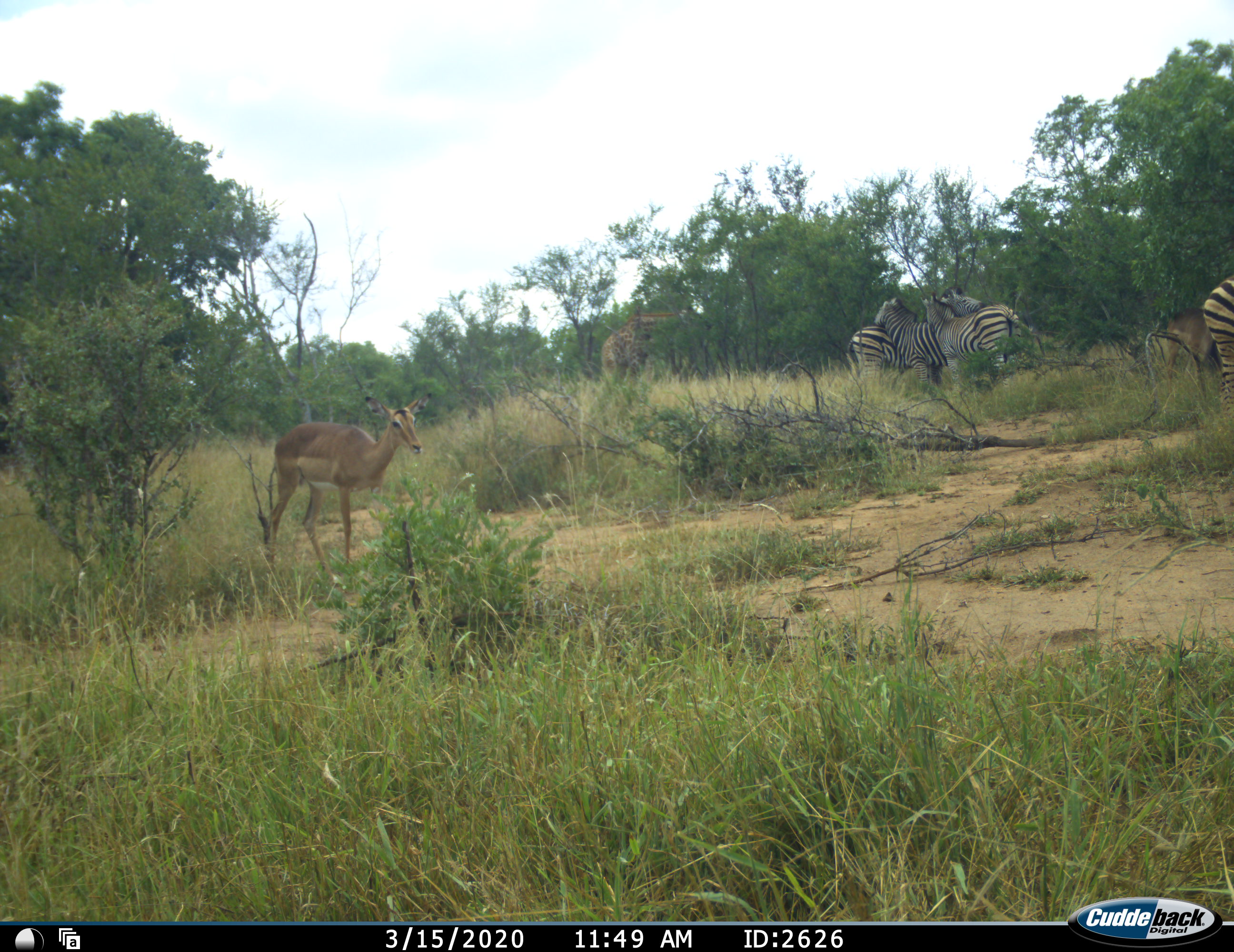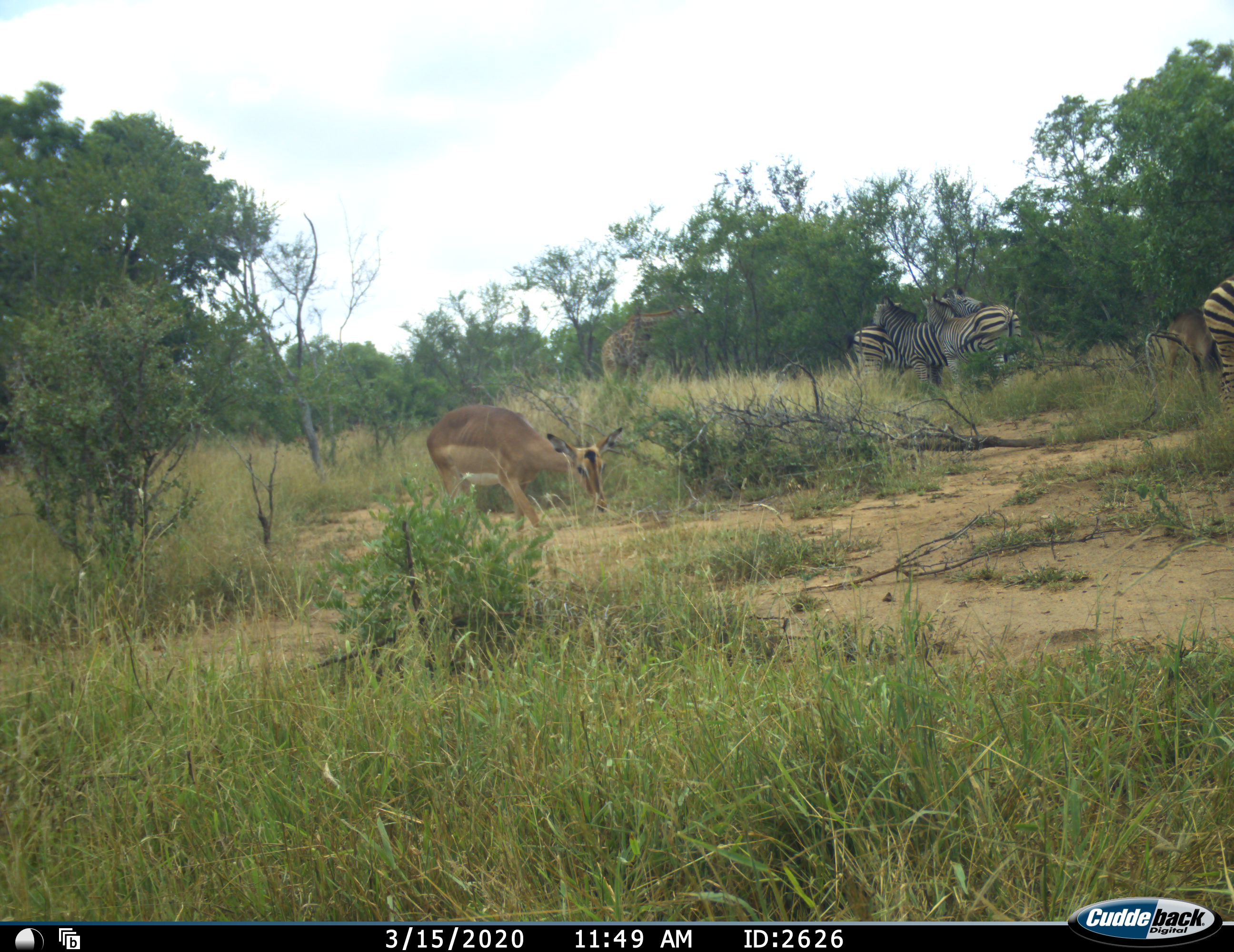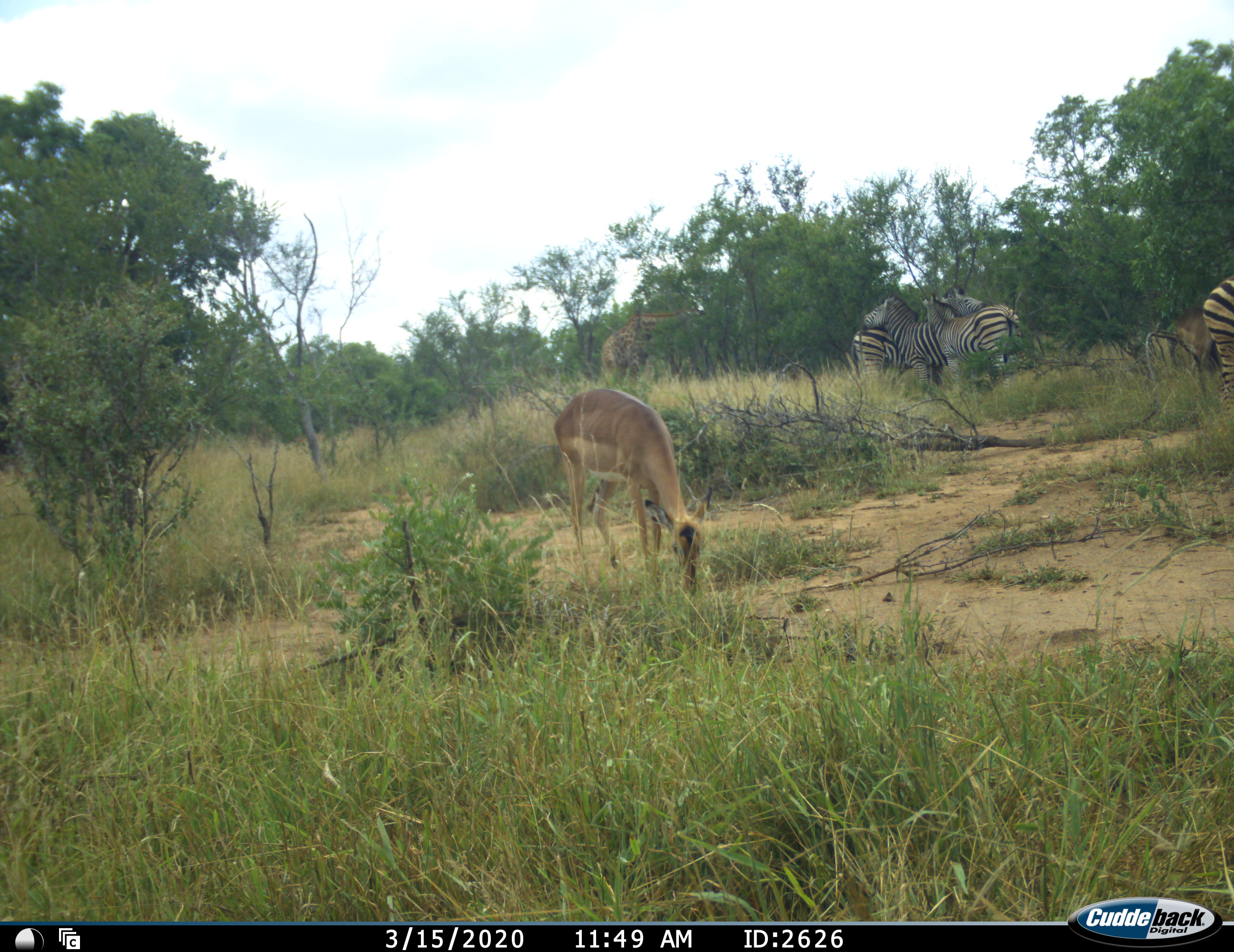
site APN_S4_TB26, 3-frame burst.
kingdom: Animalia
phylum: Chordata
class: Mammalia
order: Artiodactyla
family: Giraffidae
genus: Giraffa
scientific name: Giraffa camelopardalis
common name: giraffe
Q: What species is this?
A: Giraffe (Giraffa camelopardalis).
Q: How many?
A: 1.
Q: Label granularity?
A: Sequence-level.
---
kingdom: Animalia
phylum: Chordata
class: Mammalia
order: Artiodactyla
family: Bovidae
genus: Aepyceros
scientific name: Aepyceros melampus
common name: impala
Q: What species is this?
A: Impala (Aepyceros melampus).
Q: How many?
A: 2.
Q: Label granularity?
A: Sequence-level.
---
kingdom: Animalia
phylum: Chordata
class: Mammalia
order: Perissodactyla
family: Equidae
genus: Equus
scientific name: Equus quagga burchellii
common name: burchell's zebra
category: zebraburchells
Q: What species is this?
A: Zebraburchells (burchell's zebra) (Equus quagga burchellii).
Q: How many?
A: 5.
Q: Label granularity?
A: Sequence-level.